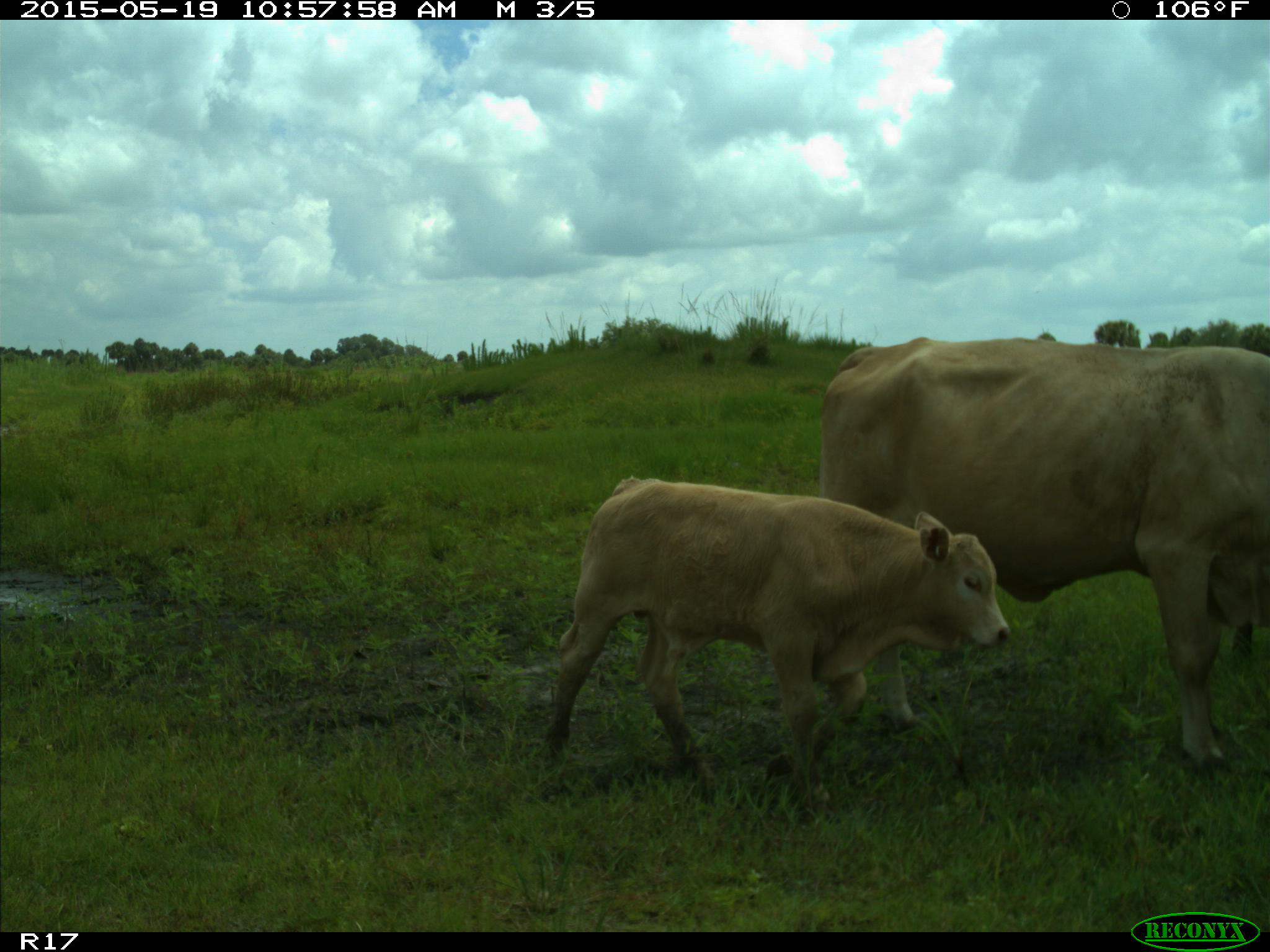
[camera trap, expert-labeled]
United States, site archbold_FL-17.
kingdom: Animalia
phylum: Chordata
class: Mammalia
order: Artiodactyla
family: Bovidae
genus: Bos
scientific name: Bos taurus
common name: domestic cow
Bos taurus (domestic cow).